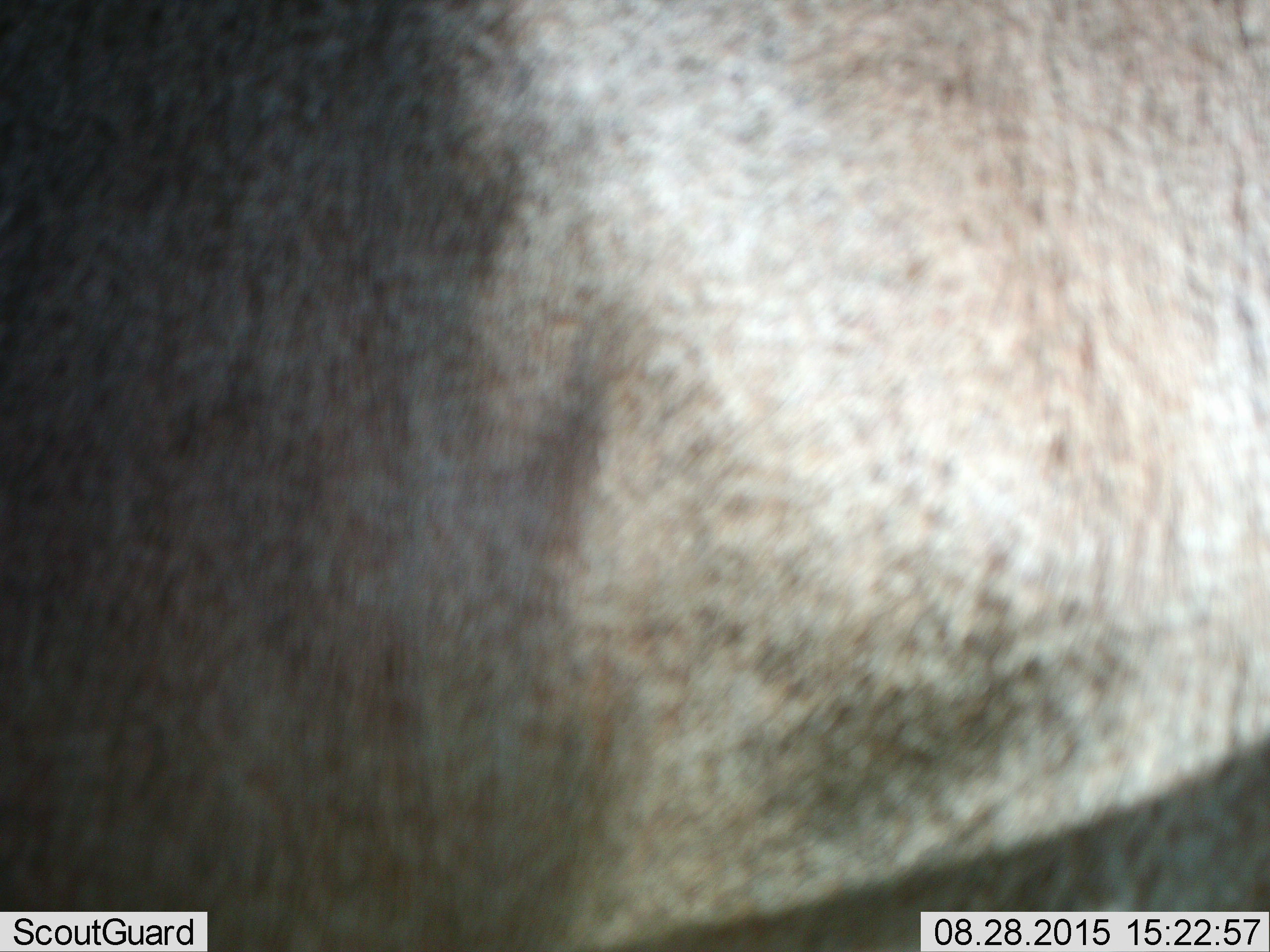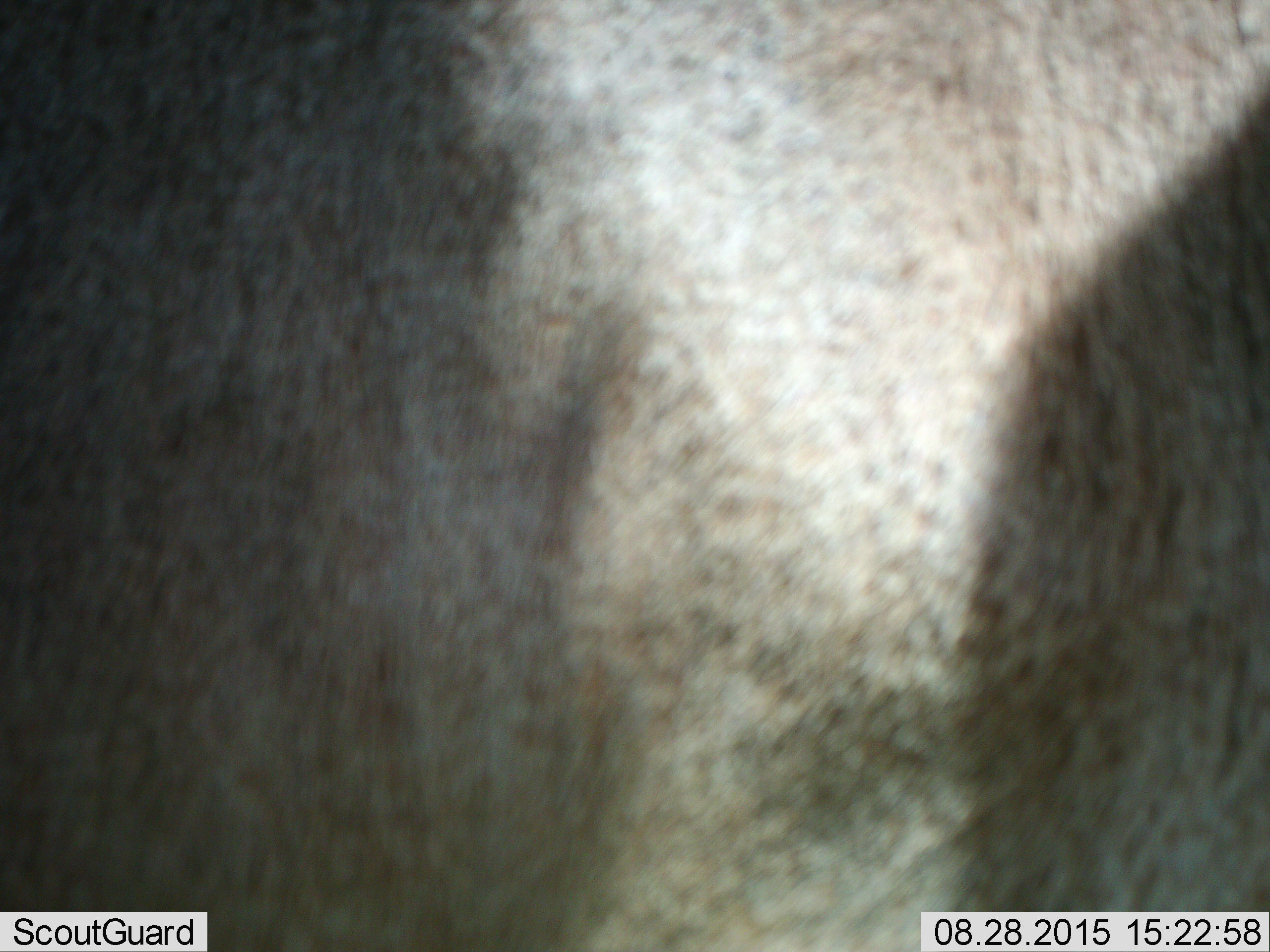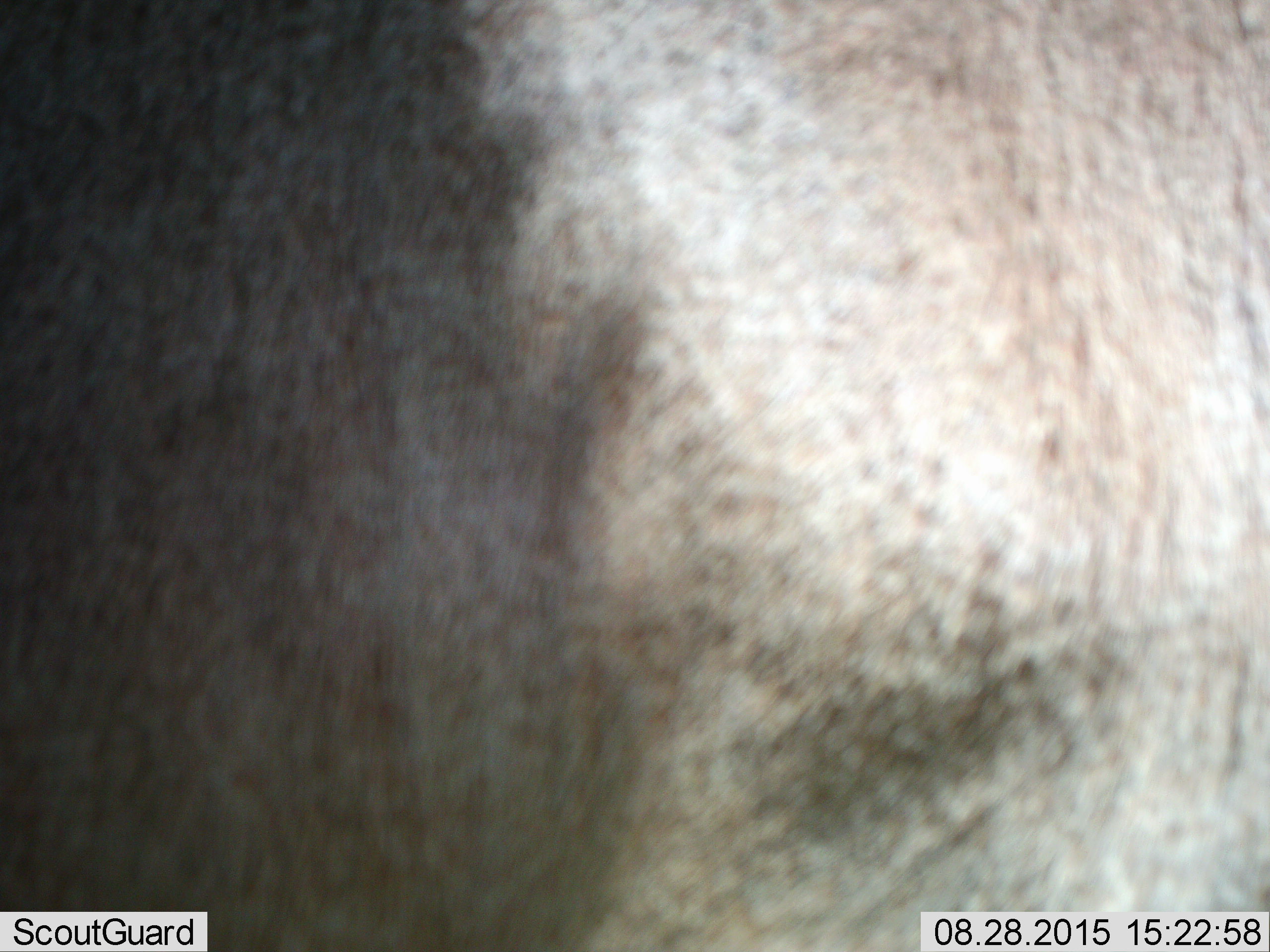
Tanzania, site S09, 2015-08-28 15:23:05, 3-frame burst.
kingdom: Animalia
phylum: Chordata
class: Mammalia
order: Artiodactyla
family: Bovidae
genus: Connochaetes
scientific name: Connochaetes taurinus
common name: blue wildebeest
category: wildebeest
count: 1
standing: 100%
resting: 0%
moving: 0%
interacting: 0%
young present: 0%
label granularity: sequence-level